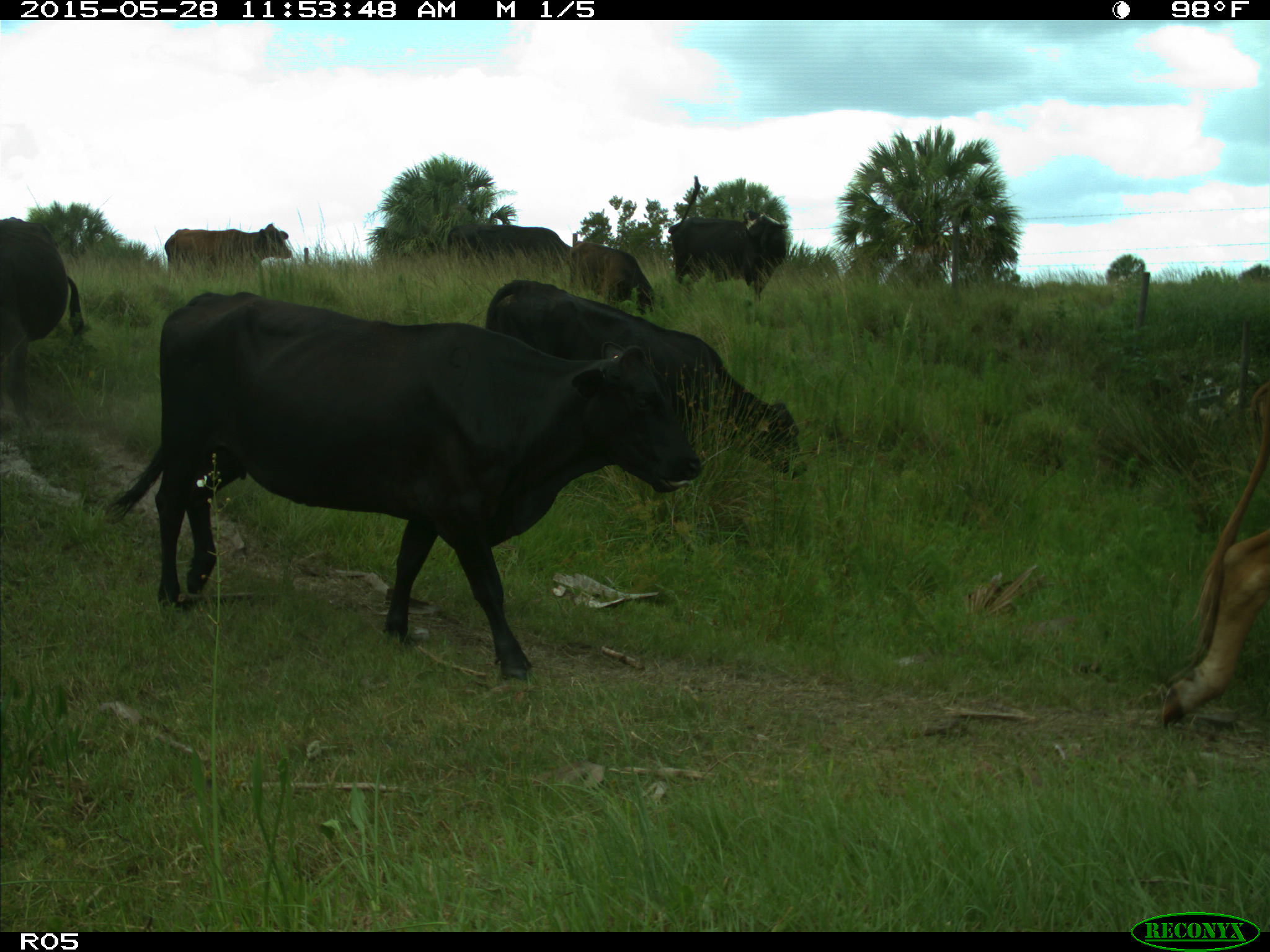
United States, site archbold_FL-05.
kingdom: Animalia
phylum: Chordata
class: Mammalia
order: Artiodactyla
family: Bovidae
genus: Bos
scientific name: Bos taurus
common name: domestic cow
Bos taurus (domestic cow).